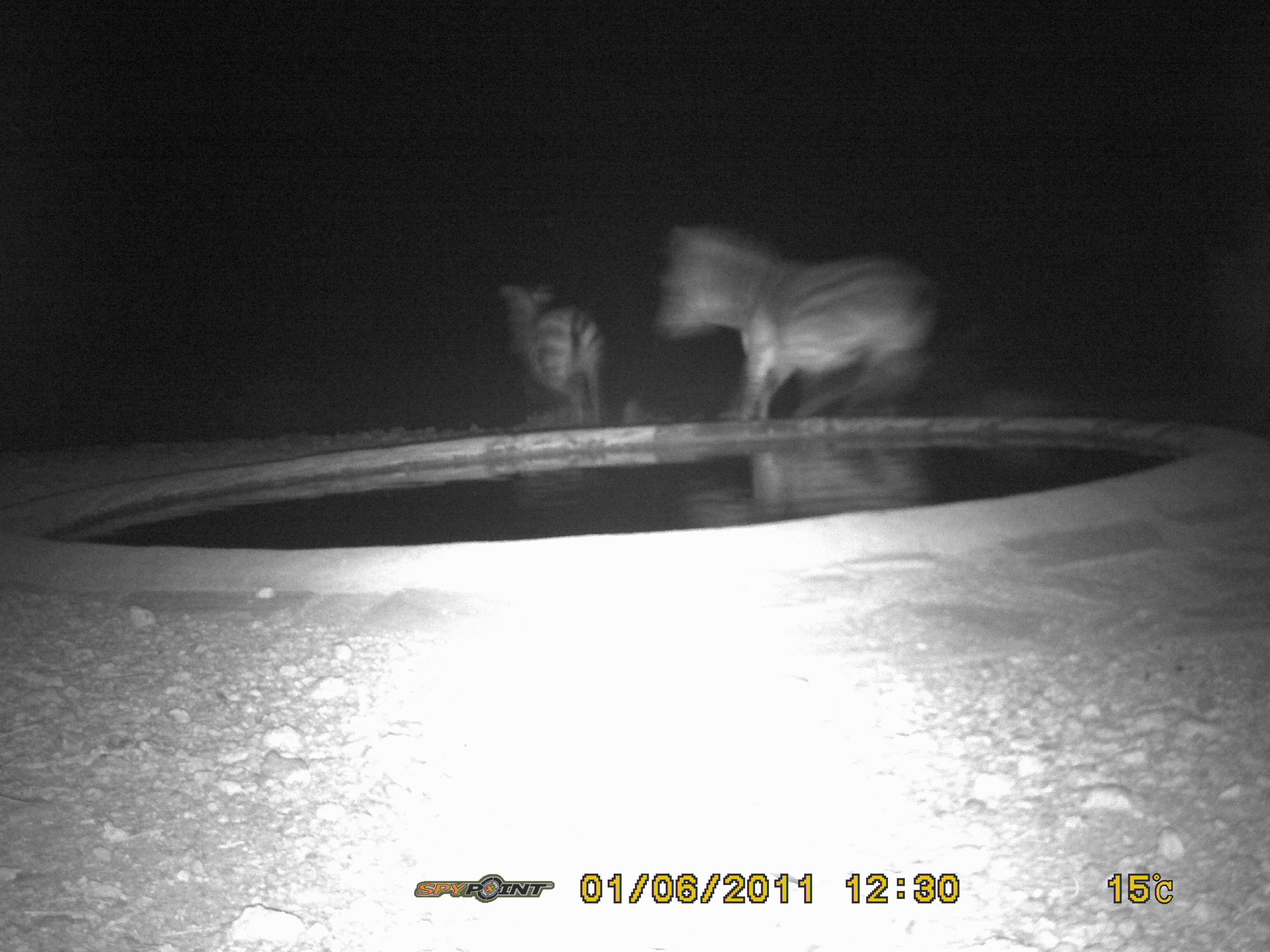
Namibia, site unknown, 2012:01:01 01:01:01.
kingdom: Animalia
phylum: Chordata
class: Mammalia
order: Perissodactyla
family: Equidae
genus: Equus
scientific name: Equus zebra hartmannae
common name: hartmann's mountain zebra